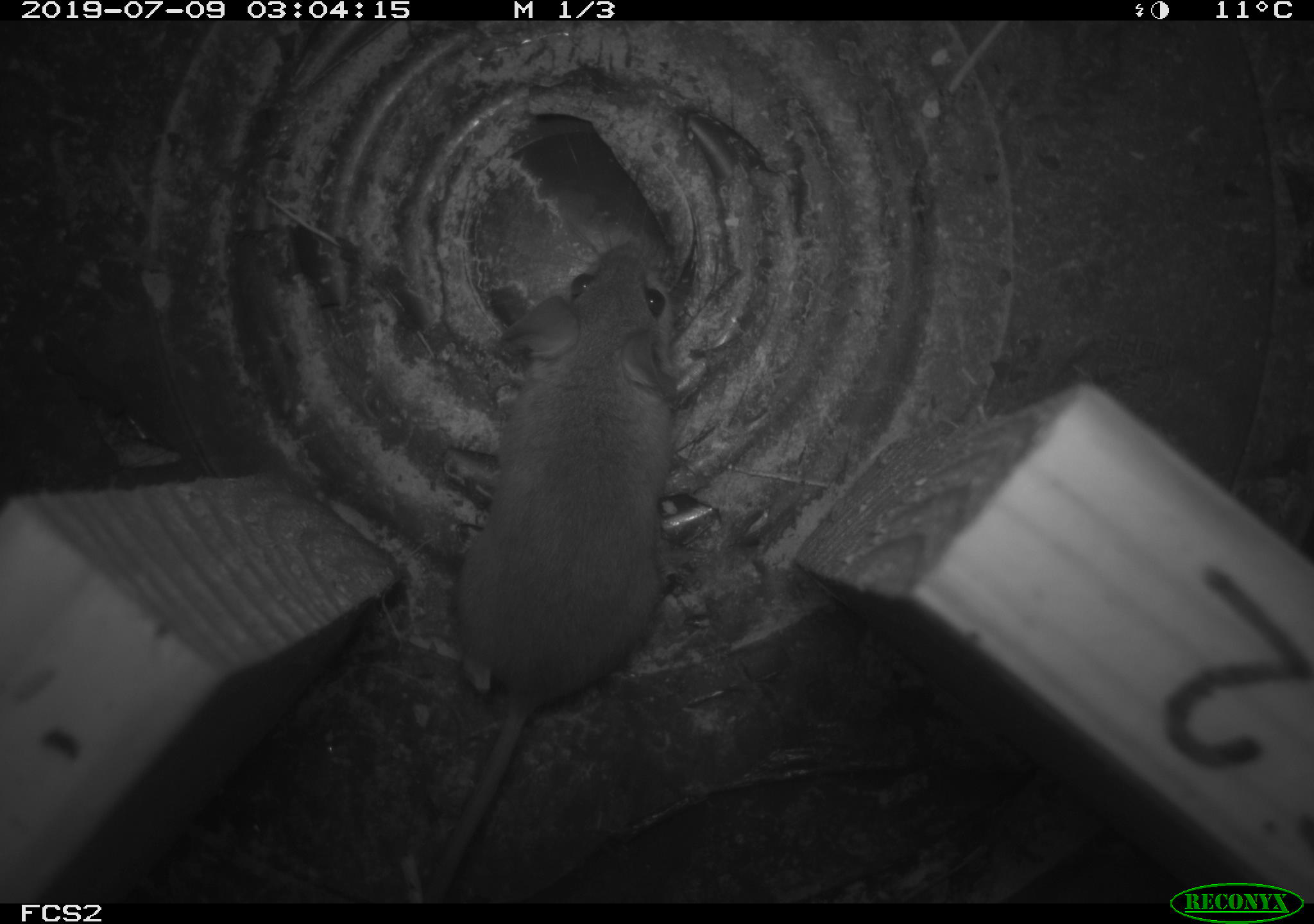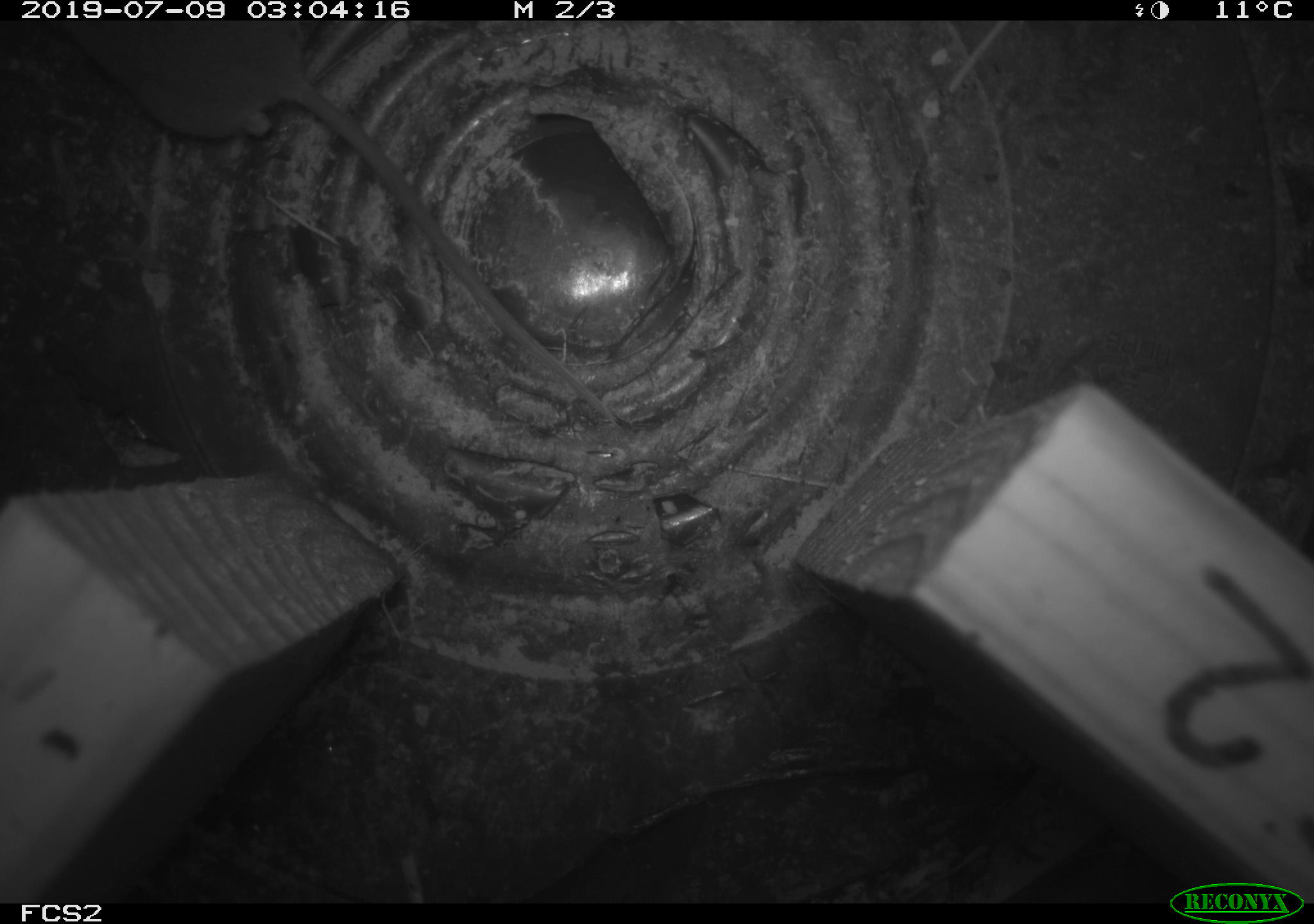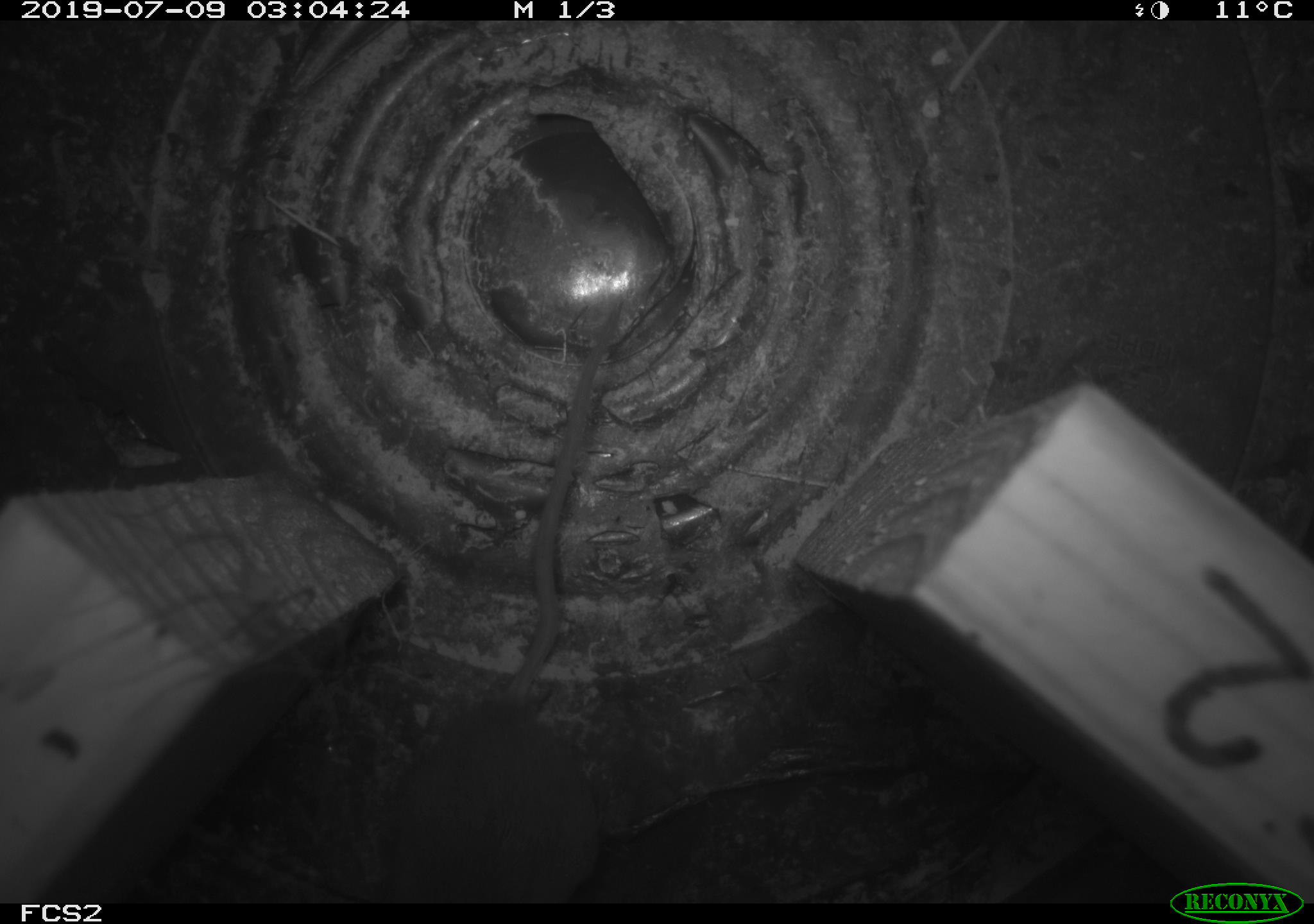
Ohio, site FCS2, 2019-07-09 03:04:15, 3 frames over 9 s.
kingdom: Animalia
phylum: Chordata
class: Mammalia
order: Rodentia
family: Cricetidae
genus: Peromyscus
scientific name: Peromyscus leucopus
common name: white-footed mouse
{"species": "white-footed mouse (Peromyscus leucopus)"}